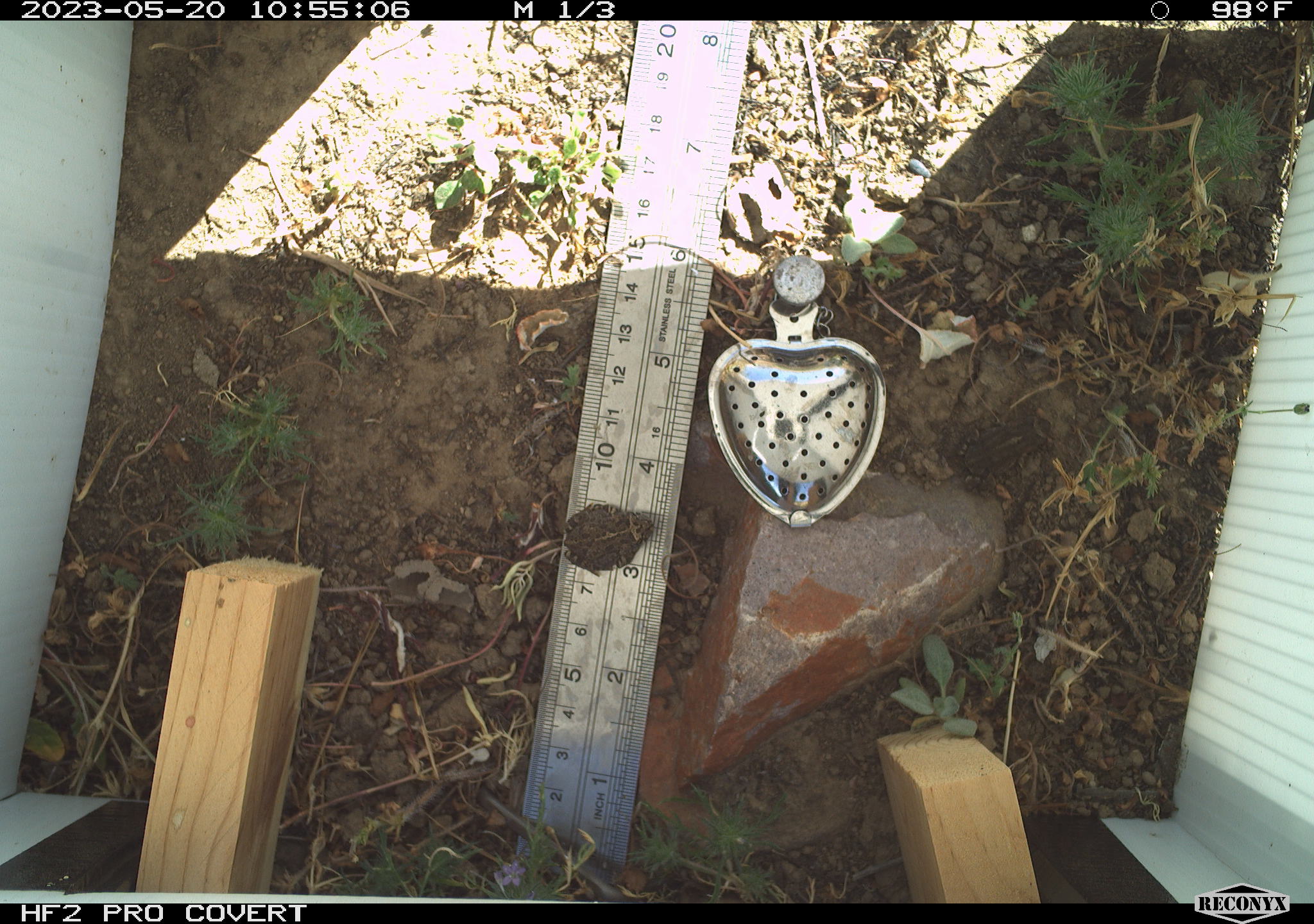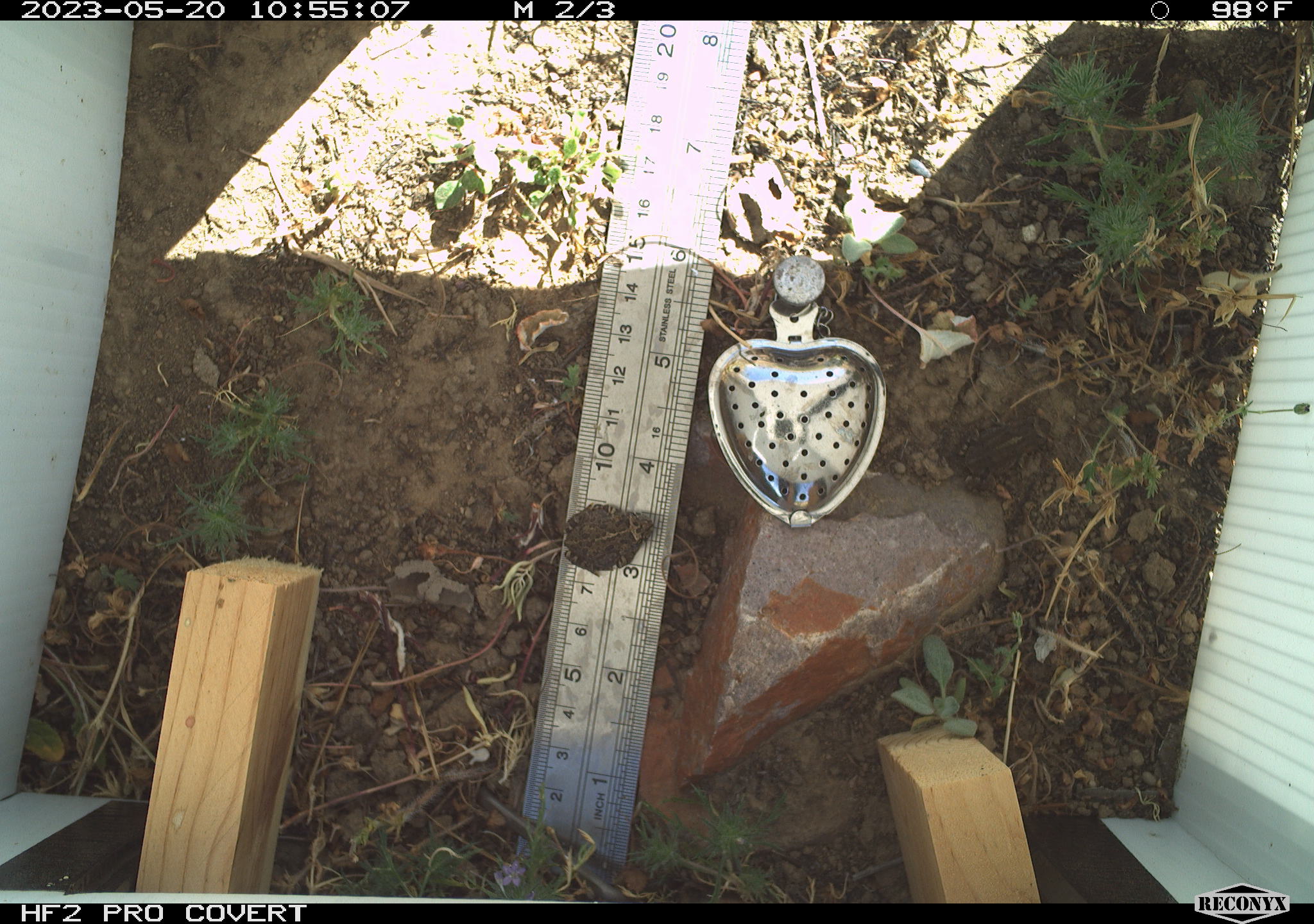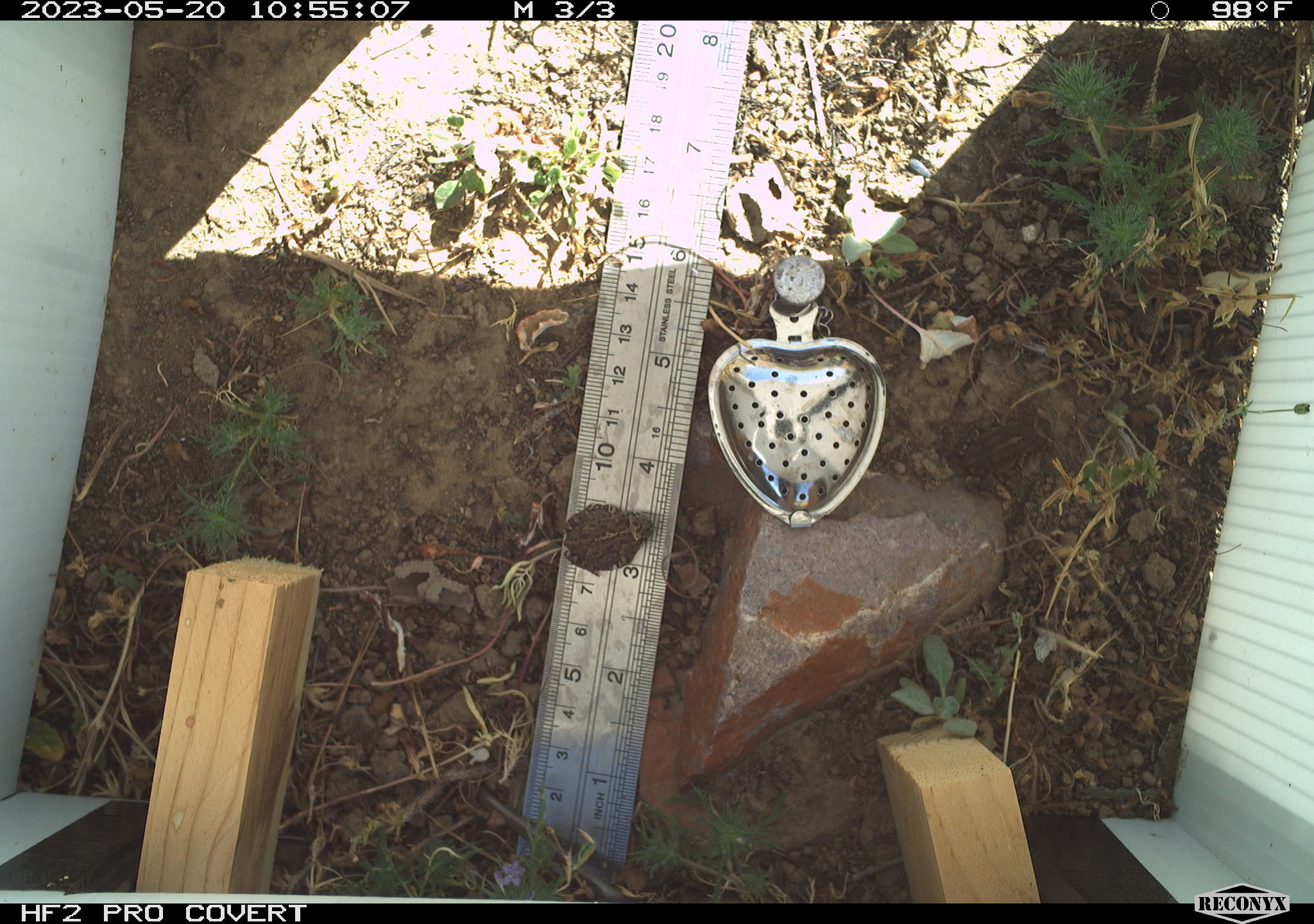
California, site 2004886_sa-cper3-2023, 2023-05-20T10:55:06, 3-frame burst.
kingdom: Animalia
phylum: Chordata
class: Amphibia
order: Anura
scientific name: Anura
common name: frogs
Frogs (Anura).